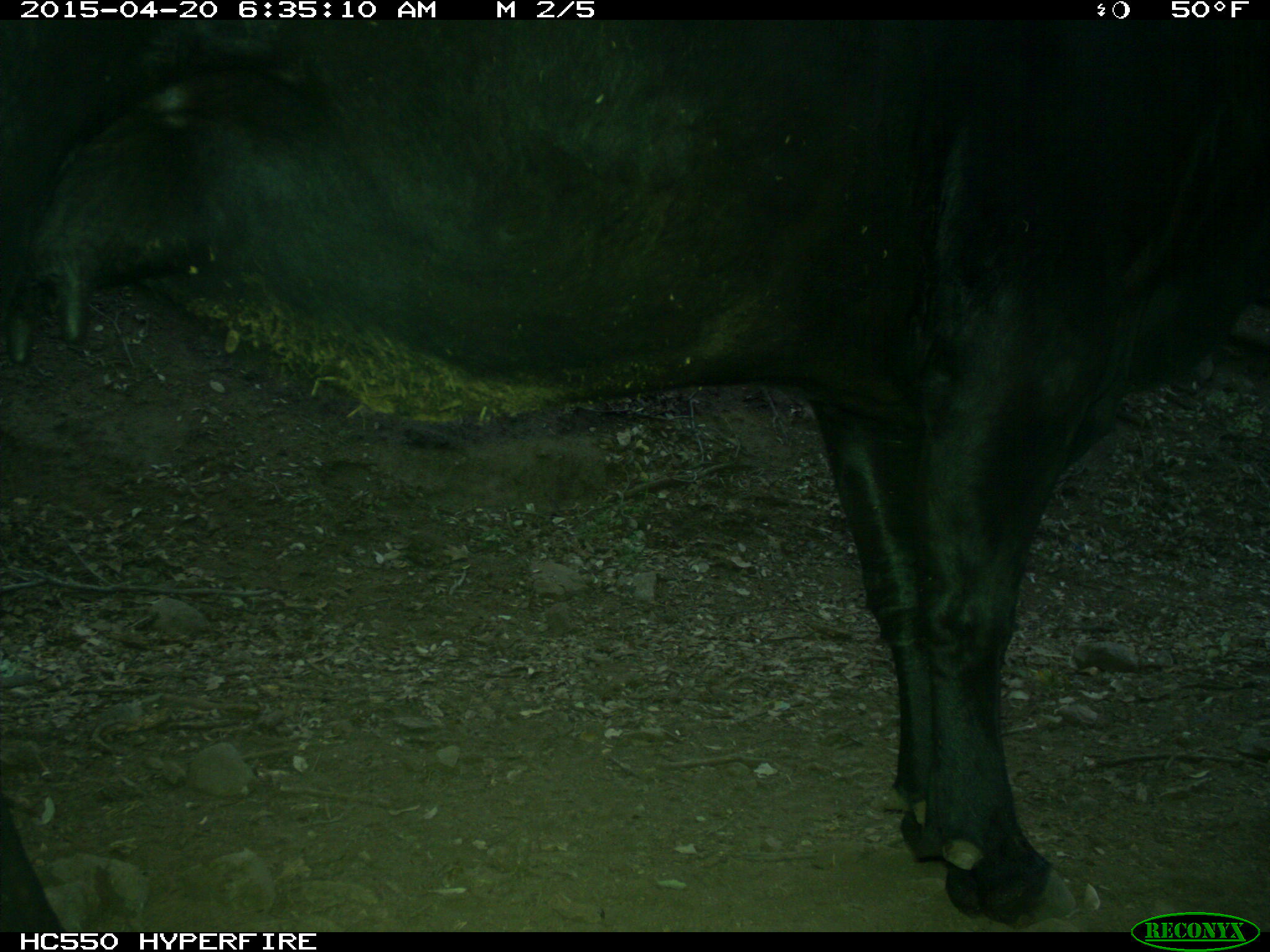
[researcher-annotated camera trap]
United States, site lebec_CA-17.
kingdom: Animalia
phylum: Chordata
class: Mammalia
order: Artiodactyla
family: Bovidae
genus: Bos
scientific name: Bos taurus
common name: domestic cow